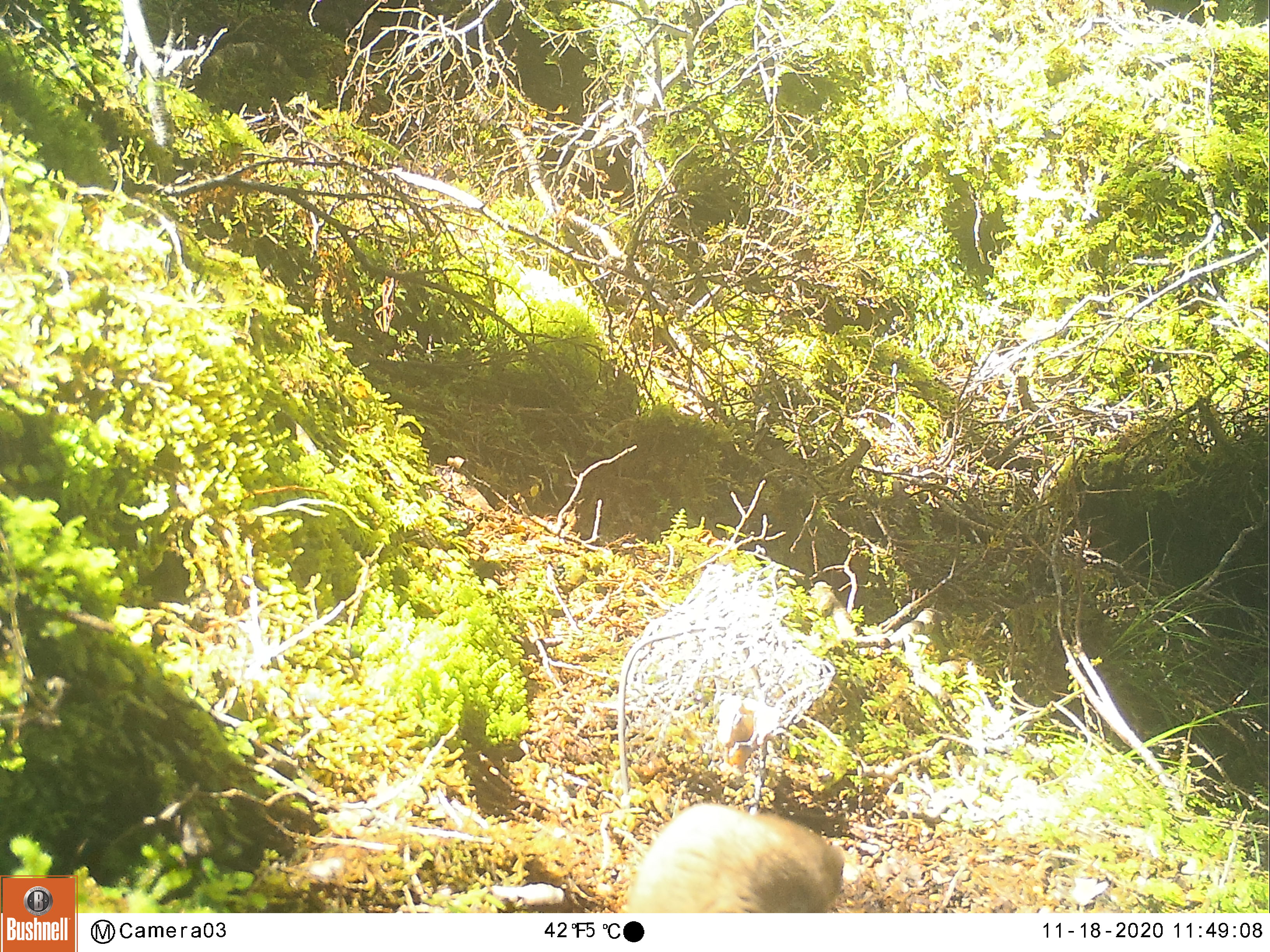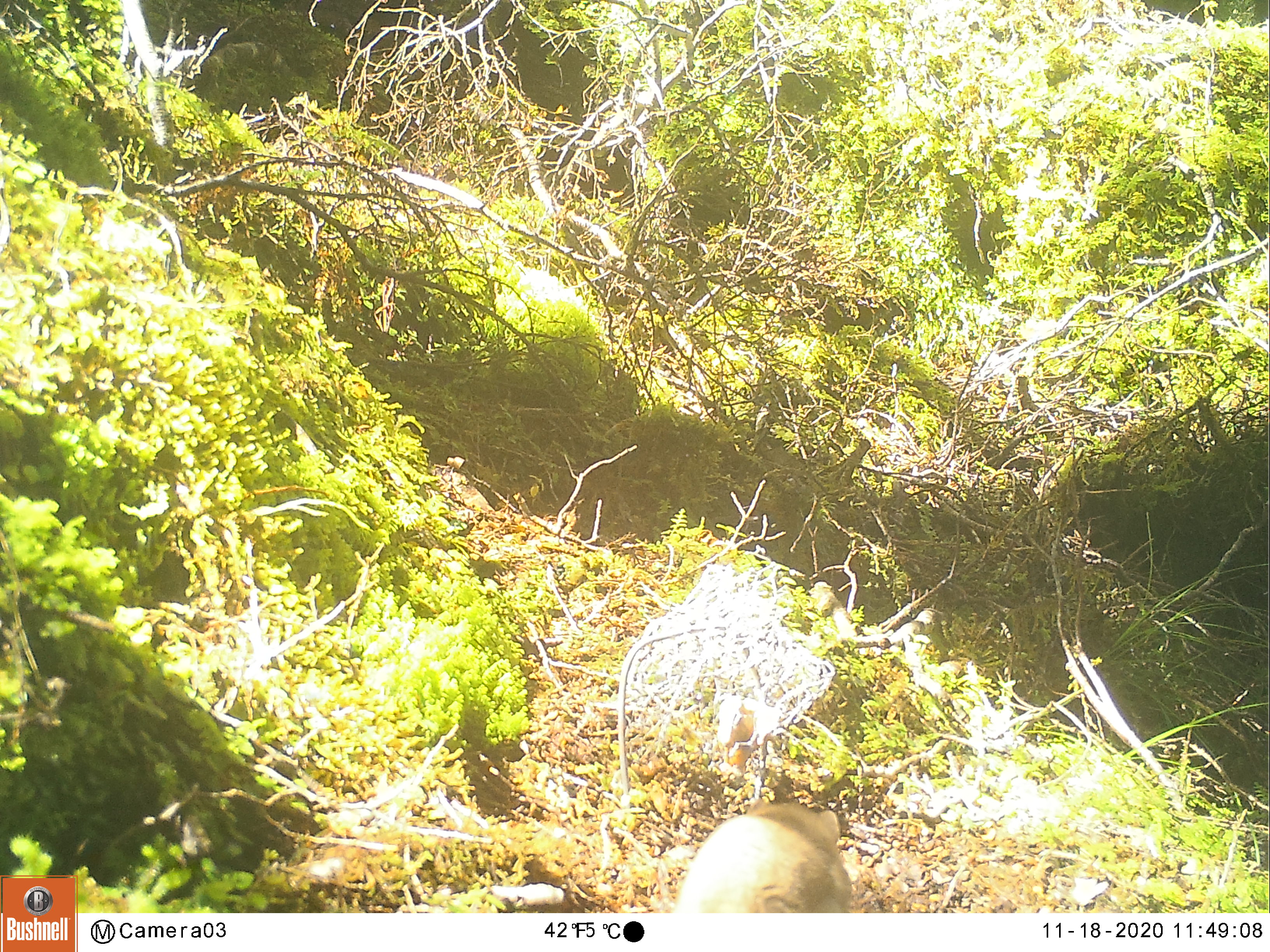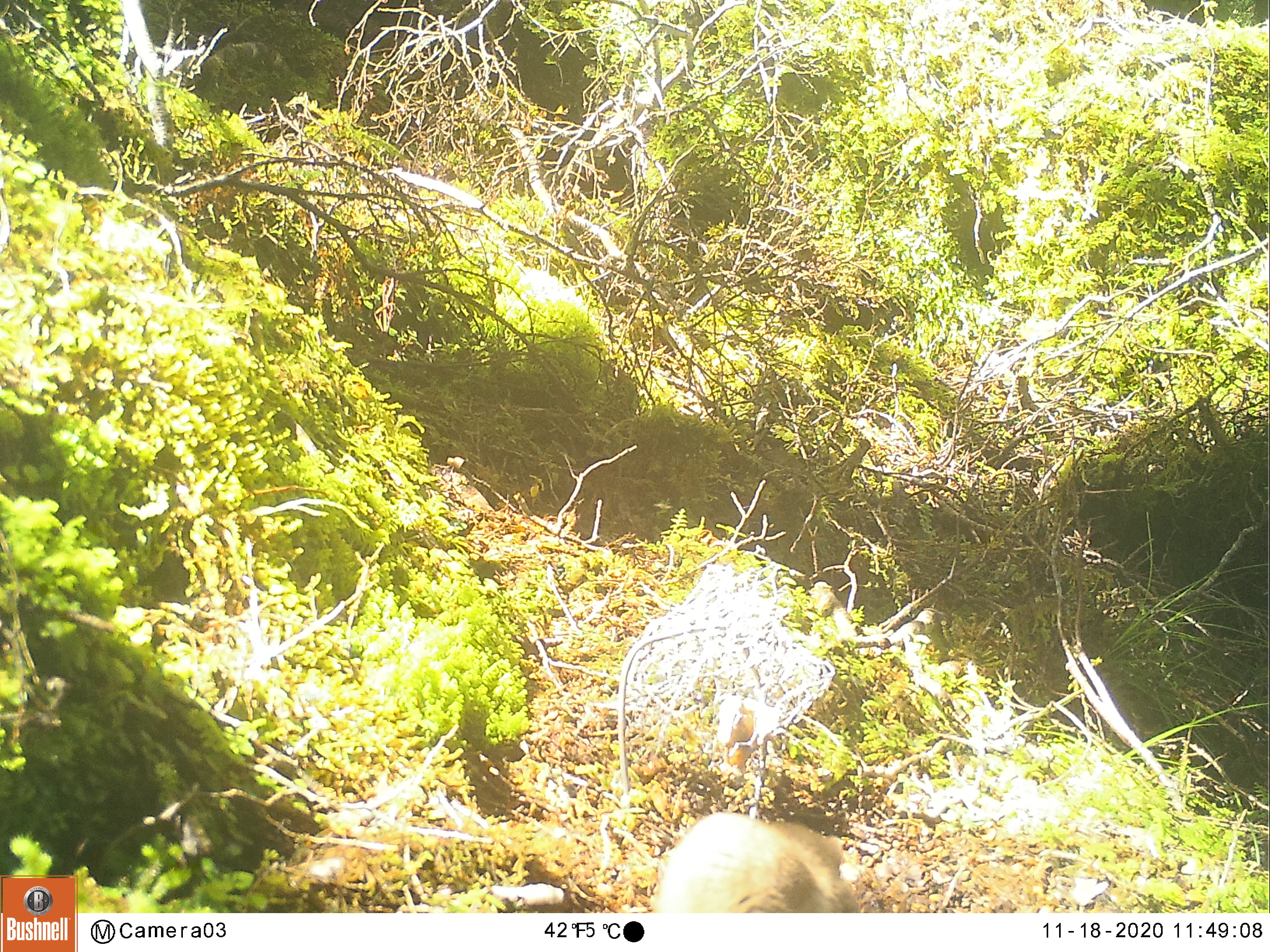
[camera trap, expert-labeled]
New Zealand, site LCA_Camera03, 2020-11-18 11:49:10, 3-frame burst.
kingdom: Animalia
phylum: Chordata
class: Mammalia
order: Carnivora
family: Mustelidae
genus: Mustela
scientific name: Mustela erminea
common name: stoat